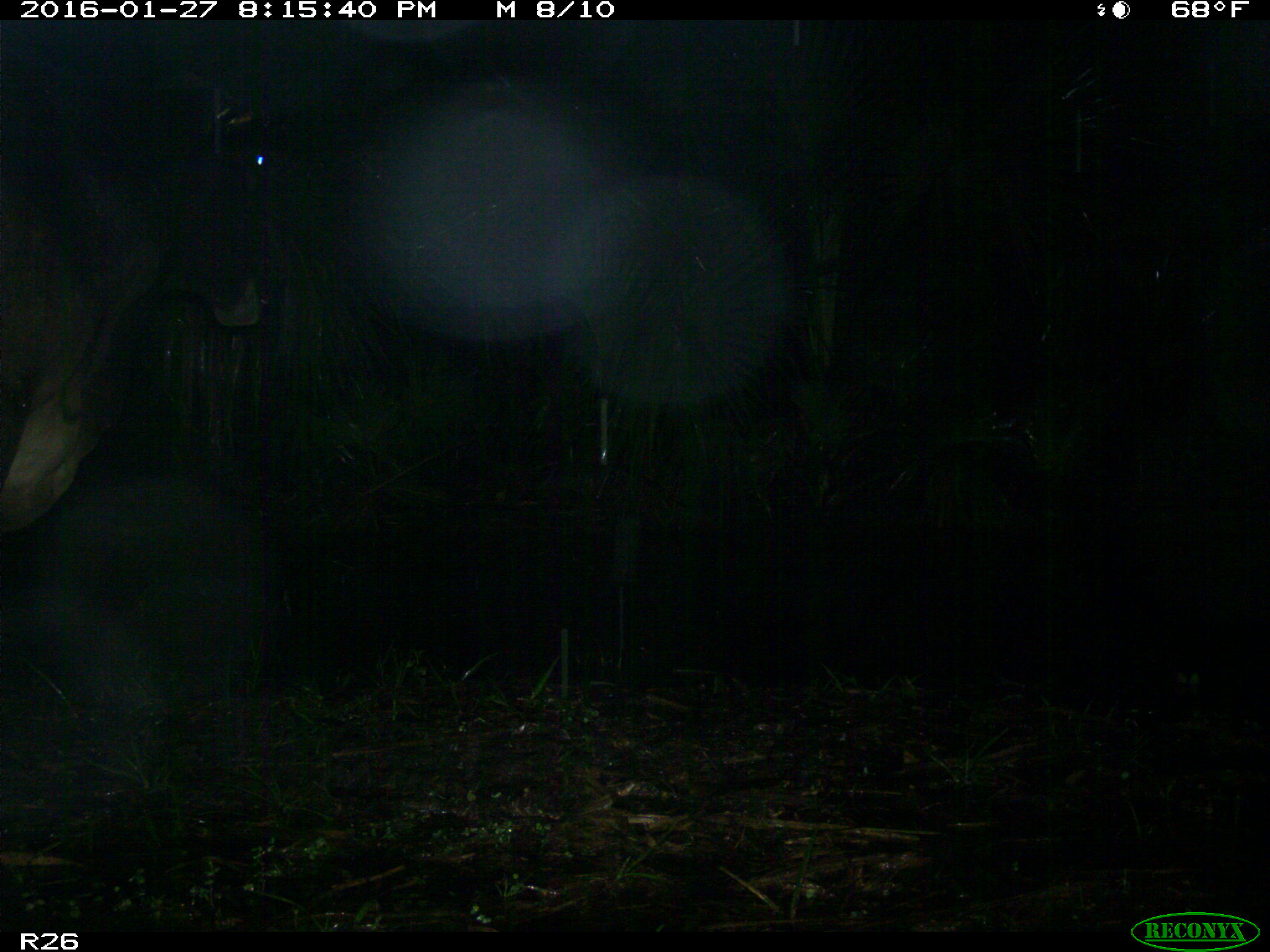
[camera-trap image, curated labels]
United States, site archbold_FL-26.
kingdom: Animalia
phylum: Chordata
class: Mammalia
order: Artiodactyla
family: Bovidae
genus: Bos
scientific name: Bos taurus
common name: domestic cow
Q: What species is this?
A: Bos taurus (domestic cow).